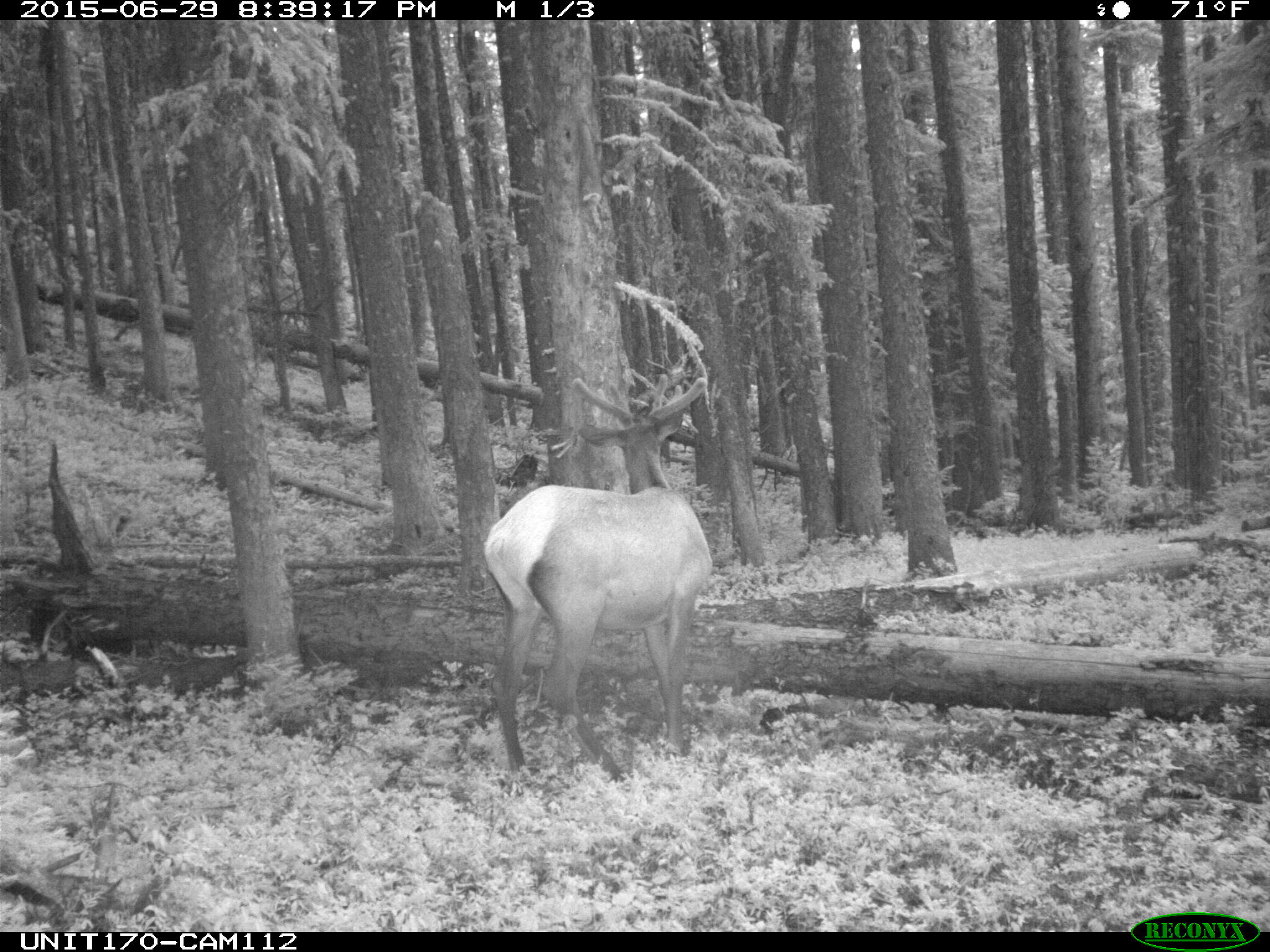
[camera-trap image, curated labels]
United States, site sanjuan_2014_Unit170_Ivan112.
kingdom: Animalia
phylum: Chordata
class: Mammalia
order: Artiodactyla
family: Cervidae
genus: Cervus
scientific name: Cervus elaphus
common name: red deer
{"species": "Cervus elaphus (red deer)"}